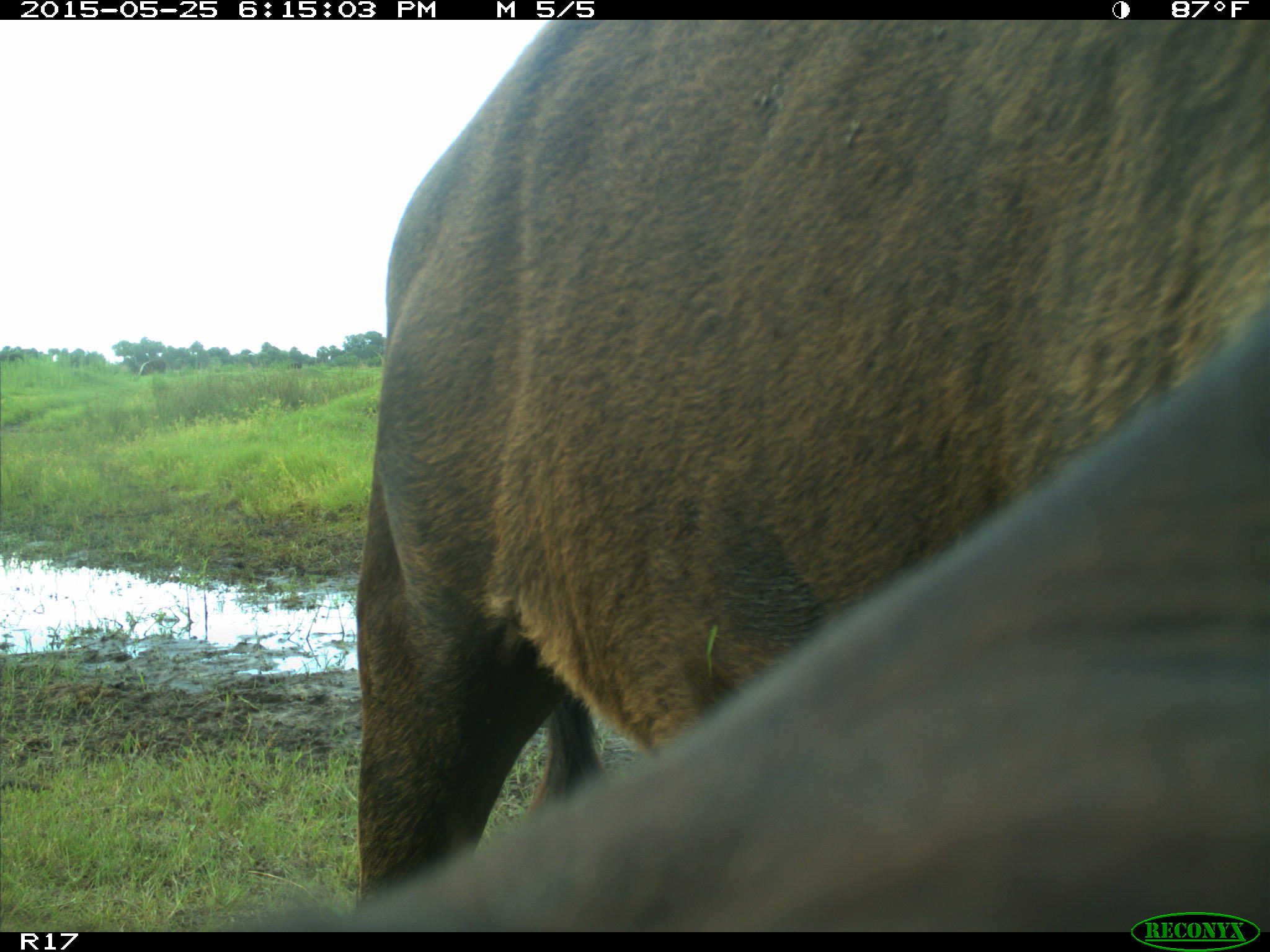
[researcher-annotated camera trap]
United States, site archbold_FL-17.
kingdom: Animalia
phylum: Chordata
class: Mammalia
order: Artiodactyla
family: Bovidae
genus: Bos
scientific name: Bos taurus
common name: domestic cow